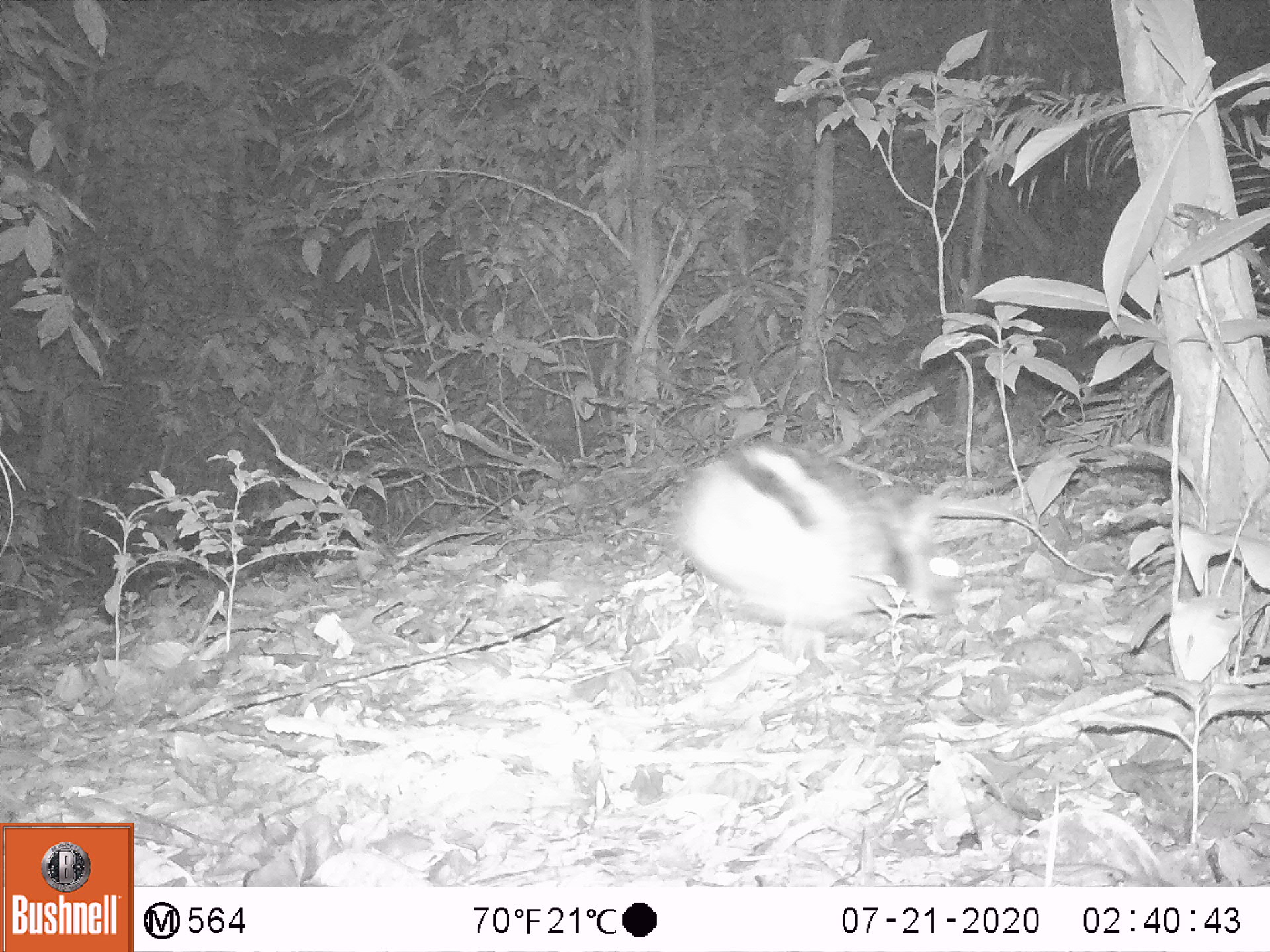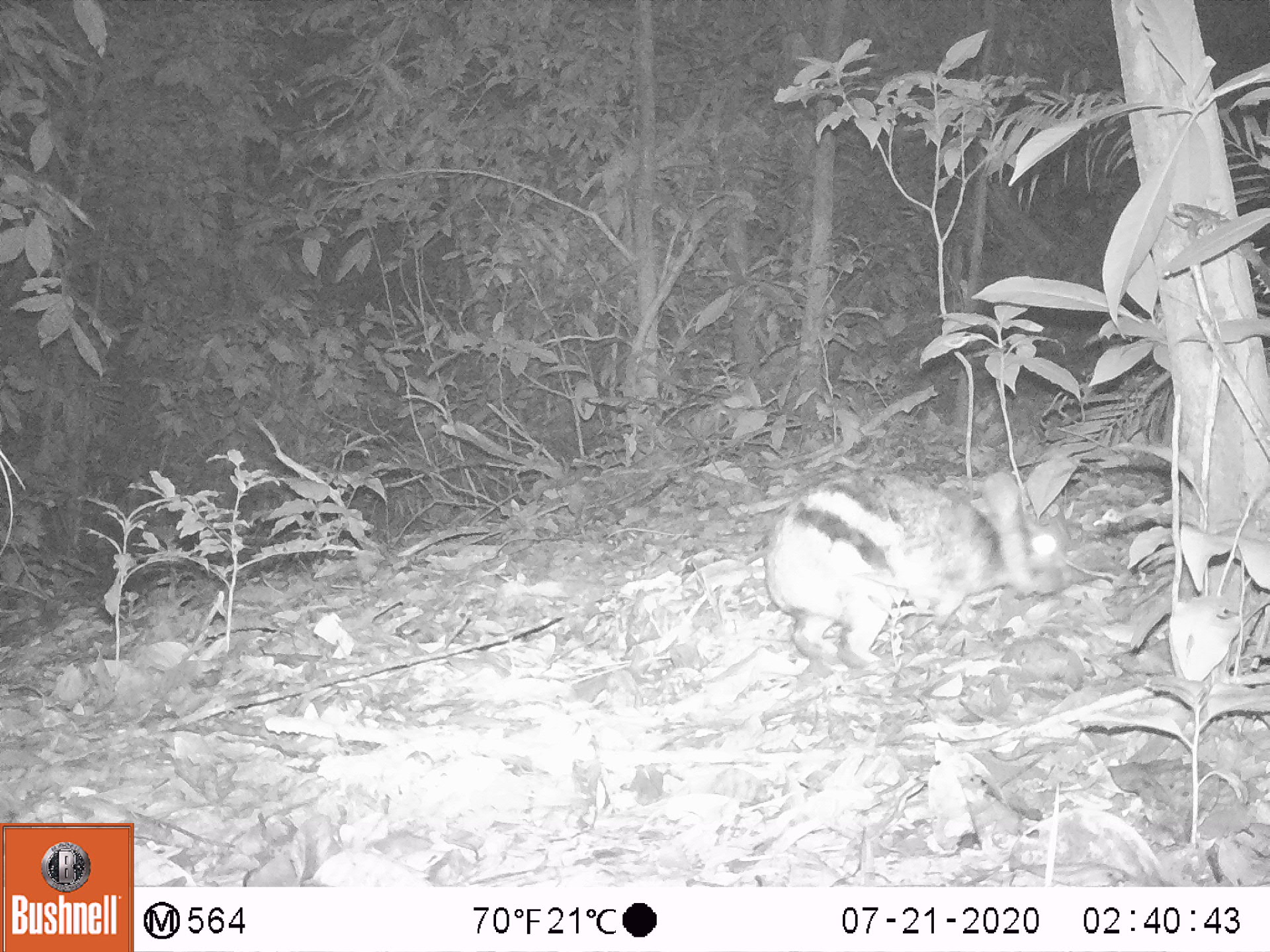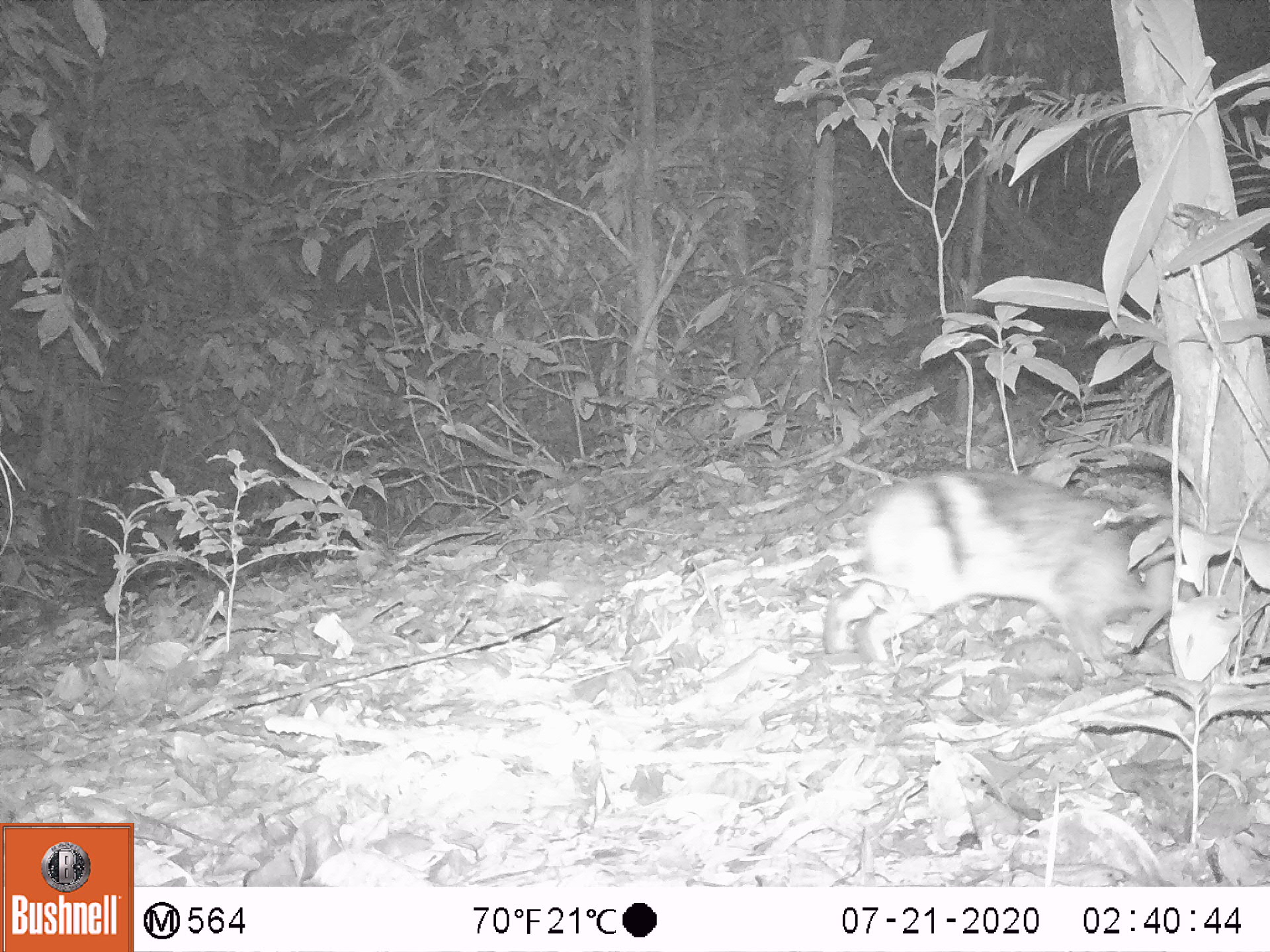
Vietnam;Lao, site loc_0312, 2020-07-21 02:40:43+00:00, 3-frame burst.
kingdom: Animalia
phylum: Chordata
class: Mammalia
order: Lagomorpha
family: Leporidae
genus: Nesolagus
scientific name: Nesolagus timminsi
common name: annamite striped rabbit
Annamite striped rabbit (Nesolagus timminsi). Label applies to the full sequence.